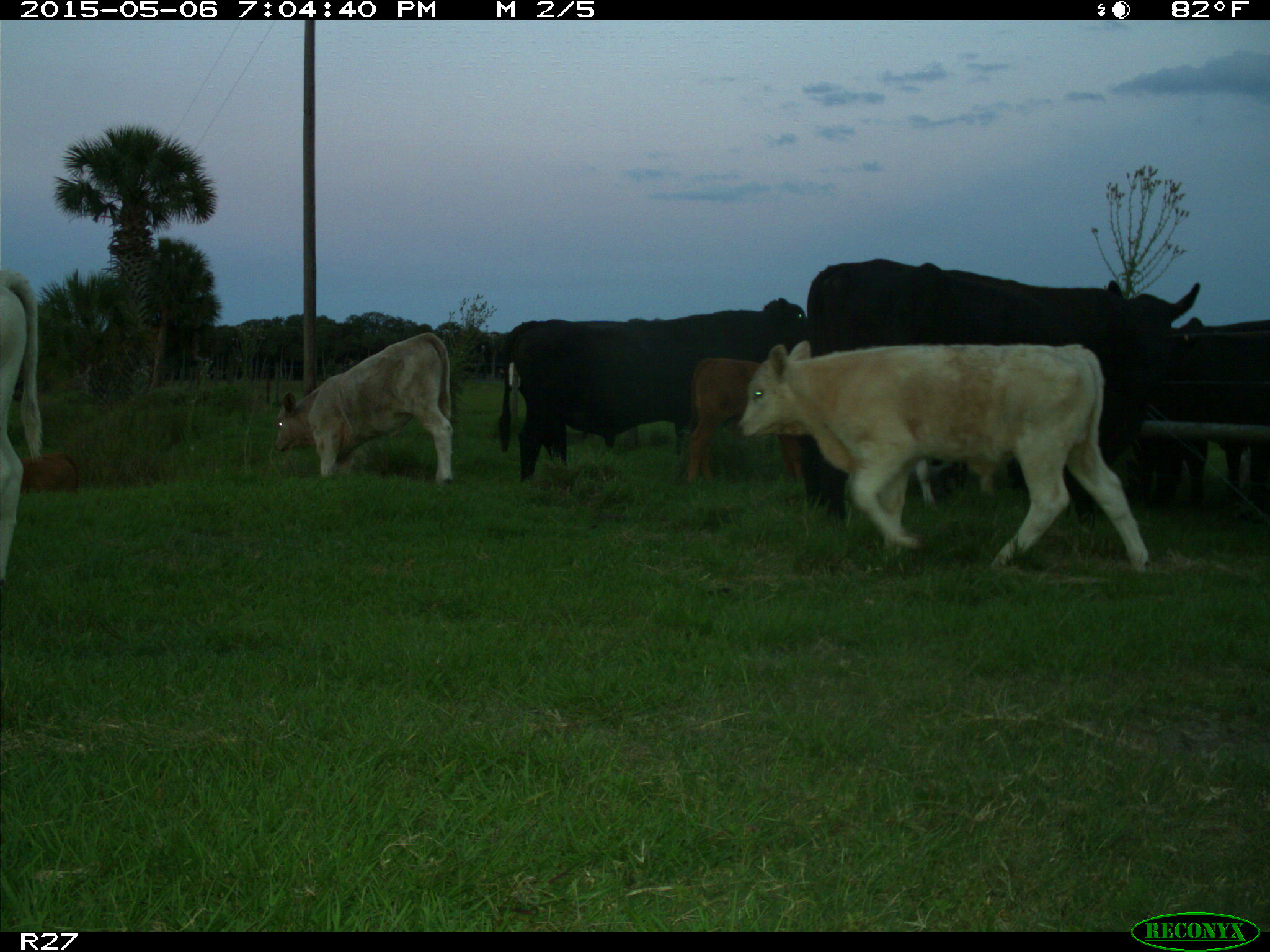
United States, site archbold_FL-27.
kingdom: Animalia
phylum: Chordata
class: Mammalia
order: Artiodactyla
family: Bovidae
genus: Bos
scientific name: Bos taurus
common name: domestic cow